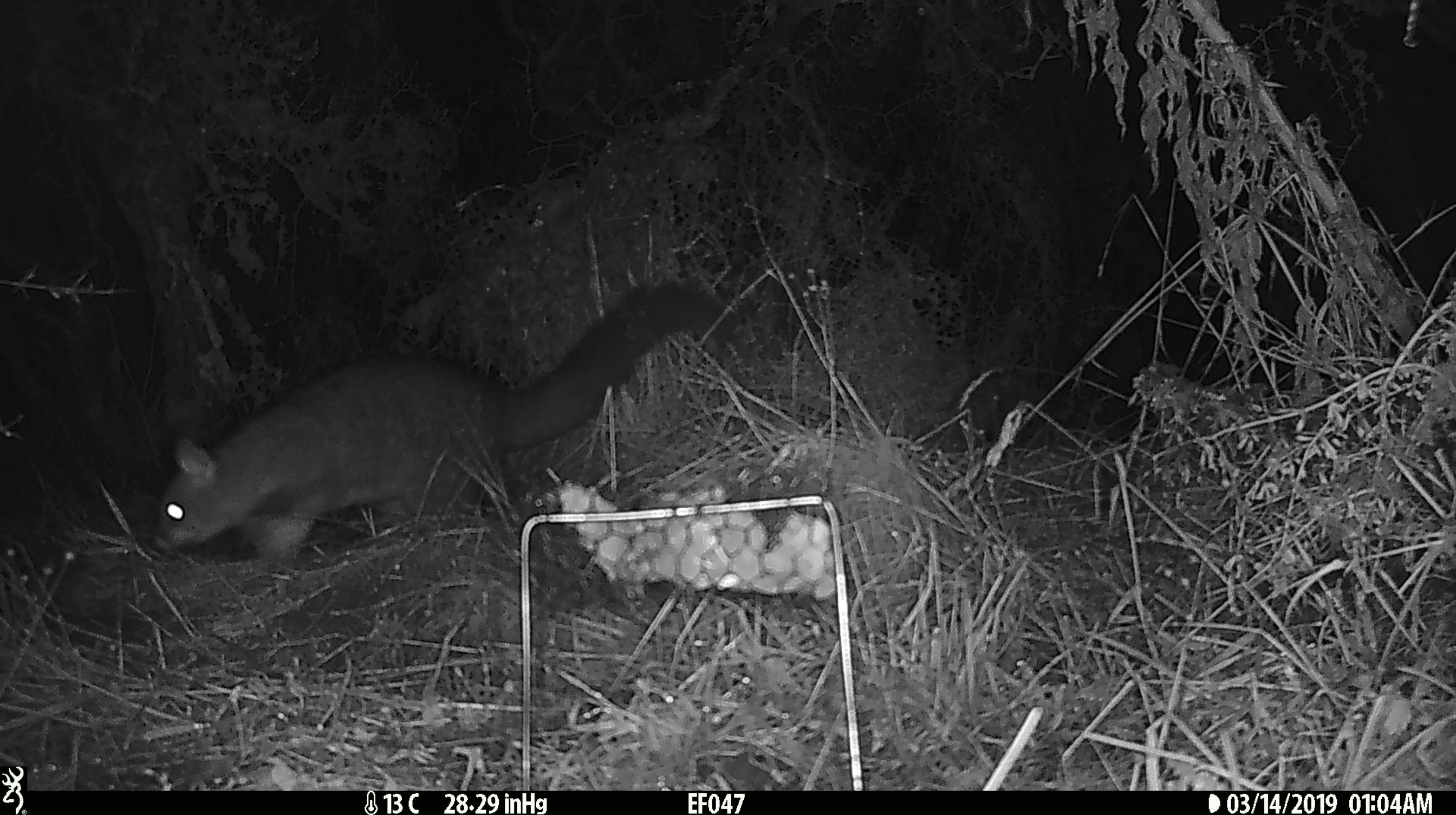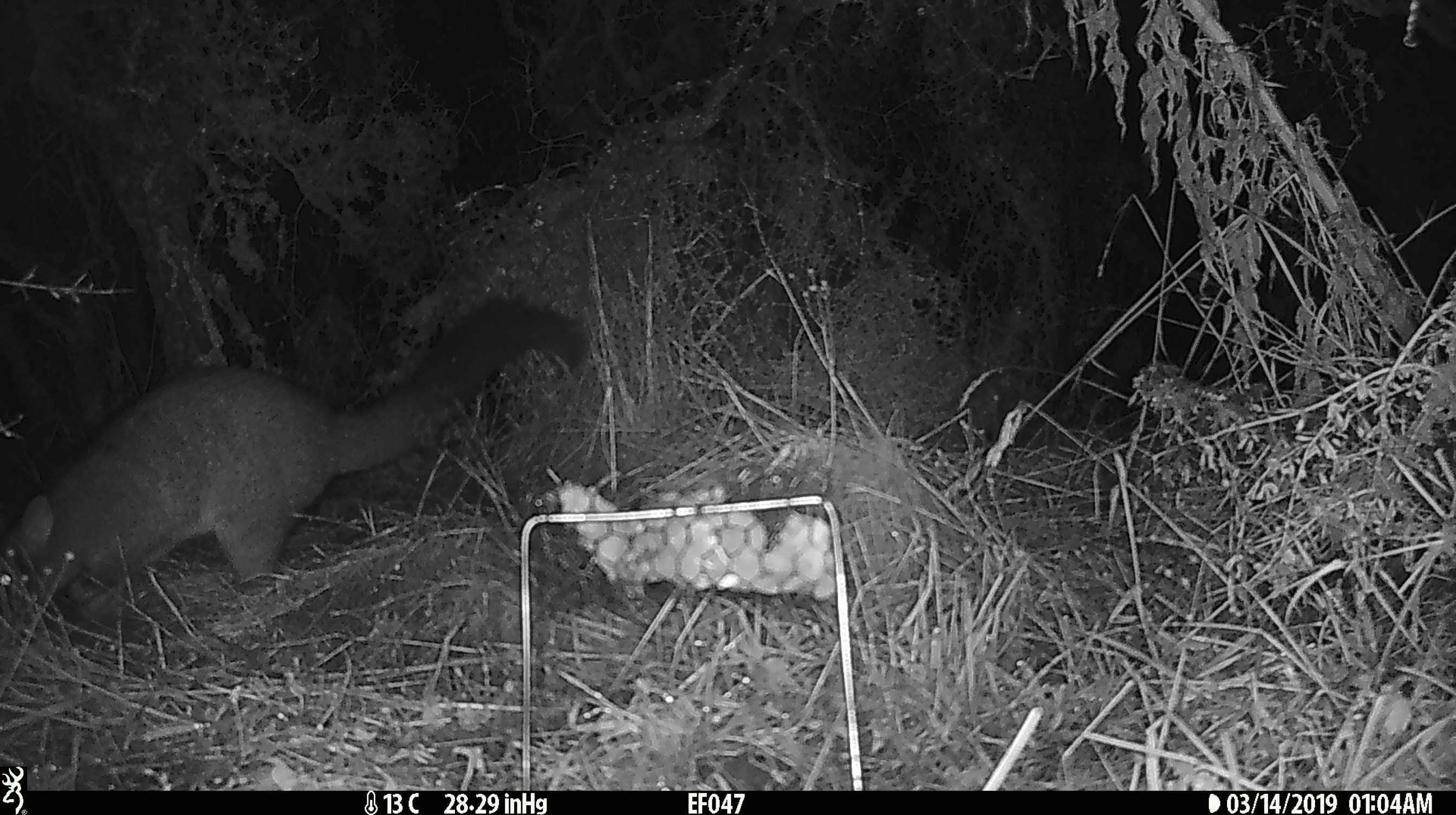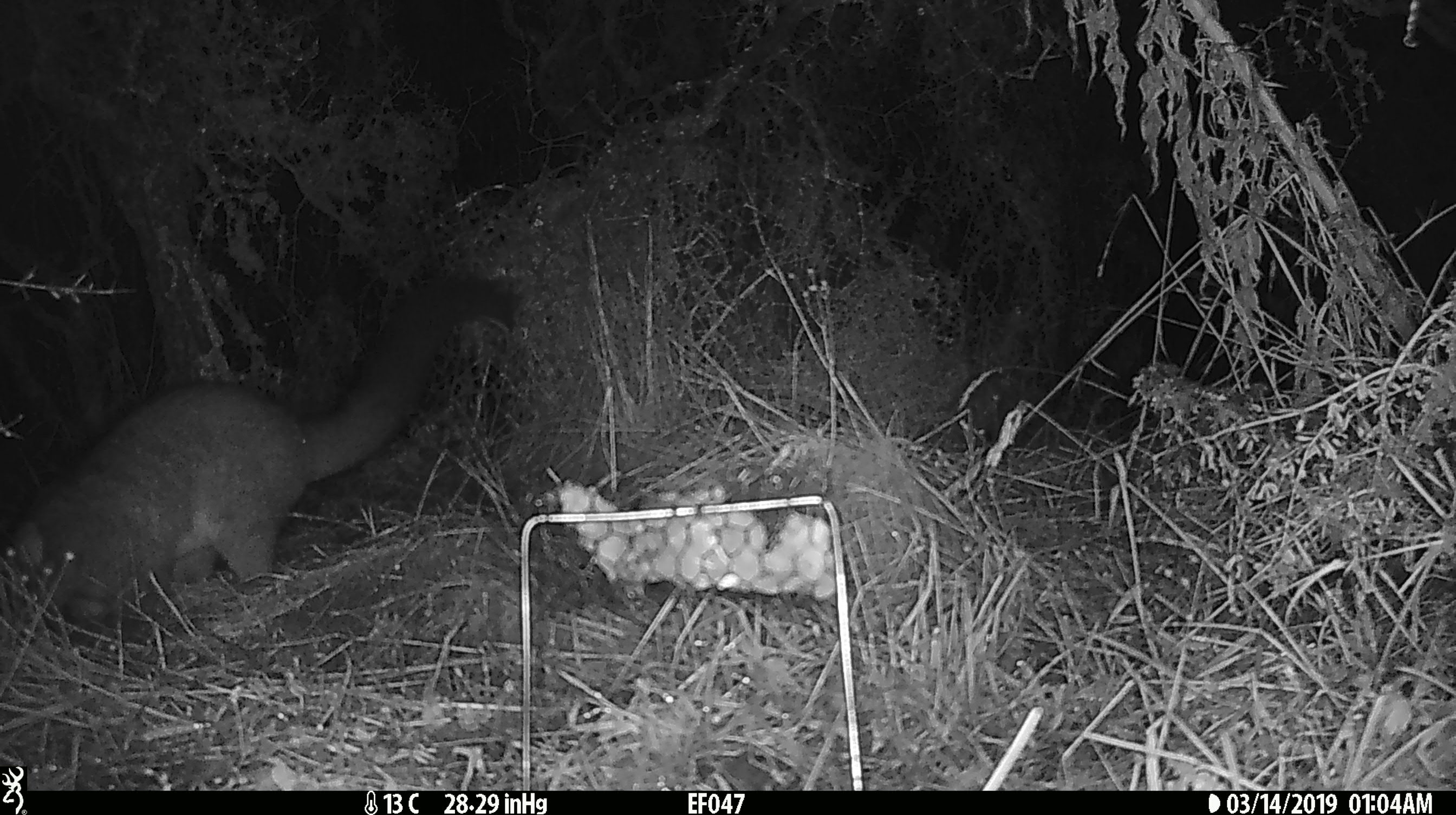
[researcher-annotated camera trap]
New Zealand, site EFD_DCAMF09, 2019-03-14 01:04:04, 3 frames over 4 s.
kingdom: Animalia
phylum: Chordata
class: Mammalia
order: Diprotodontia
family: Phalangeridae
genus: Trichosurus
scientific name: Trichosurus vulpecula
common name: common brushtail possum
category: possum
Possum (common brushtail possum) (Trichosurus vulpecula).